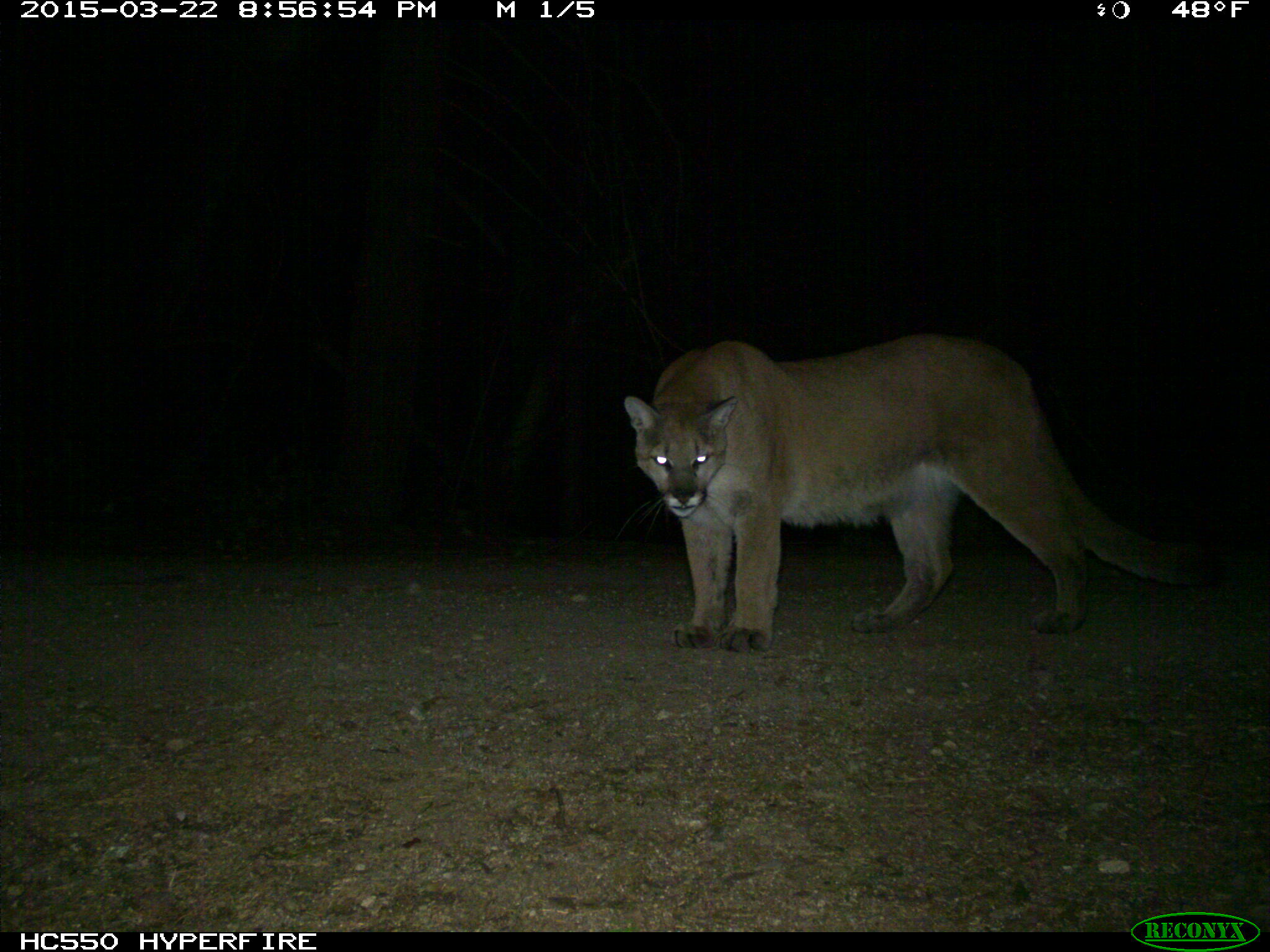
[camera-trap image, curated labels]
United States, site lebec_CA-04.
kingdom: Animalia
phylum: Chordata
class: Mammalia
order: Carnivora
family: Felidae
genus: Puma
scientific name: Puma concolor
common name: mountain lion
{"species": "Puma concolor (mountain lion)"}